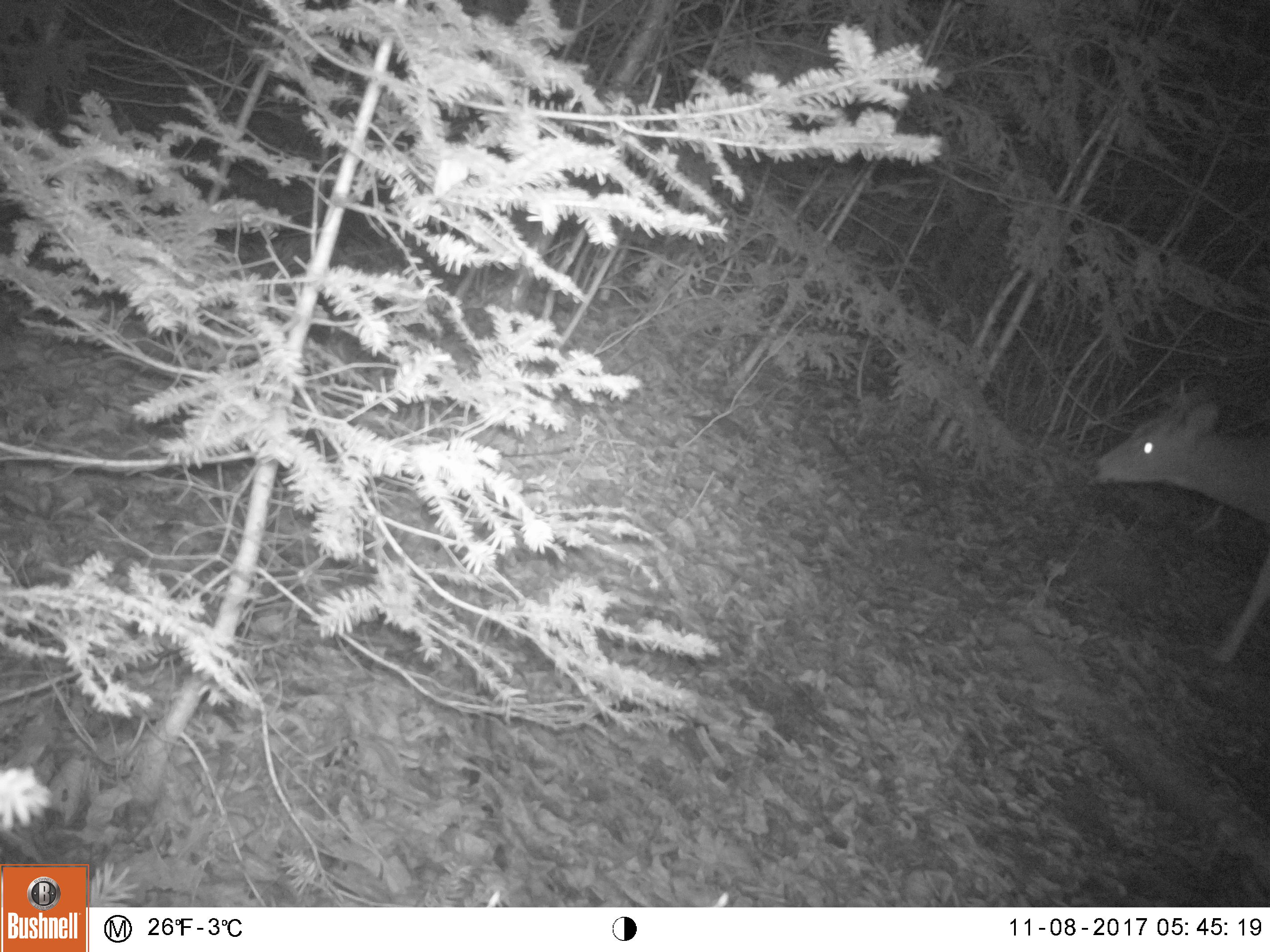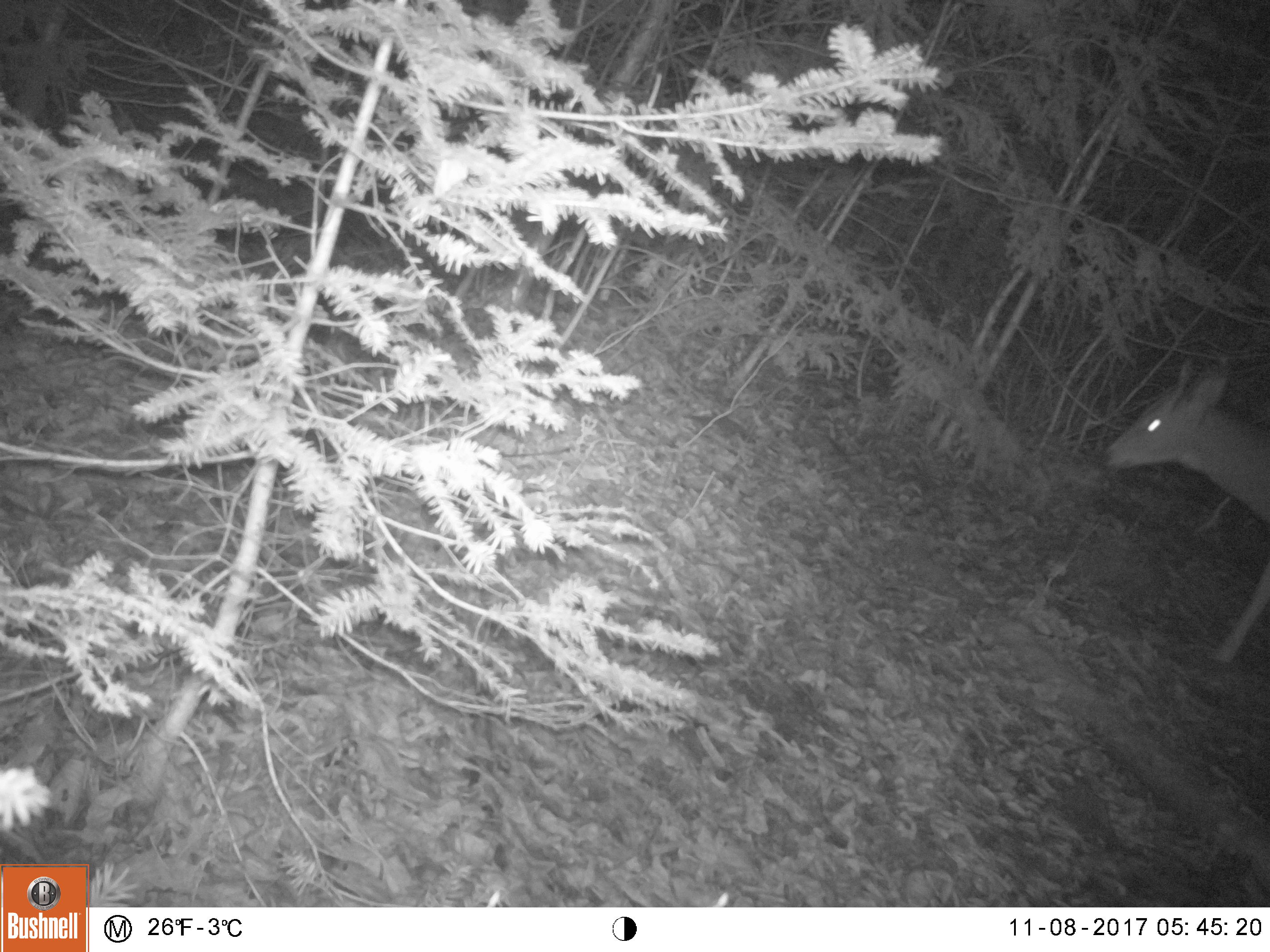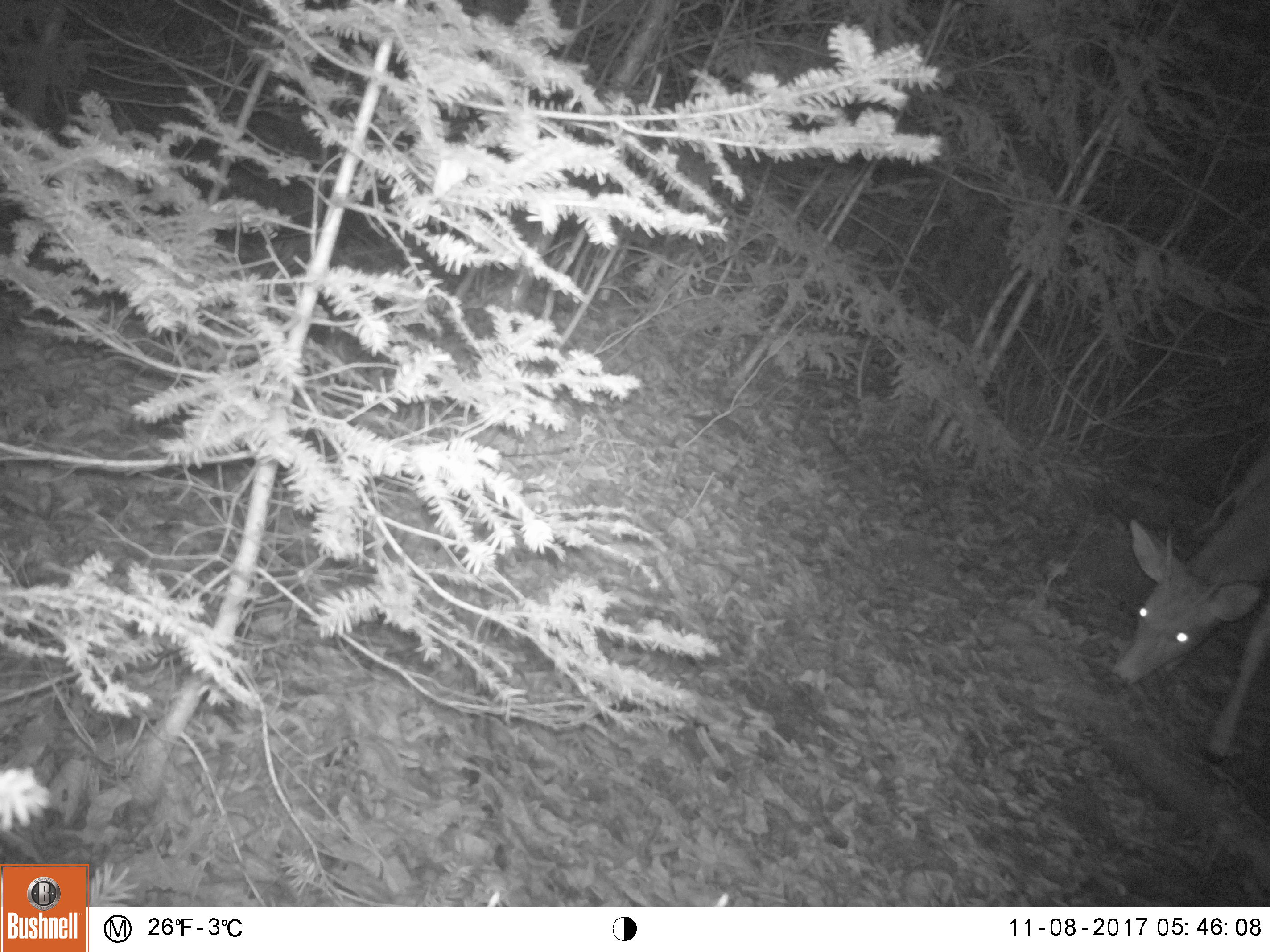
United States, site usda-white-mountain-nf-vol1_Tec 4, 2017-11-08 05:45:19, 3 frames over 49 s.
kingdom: Animalia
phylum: Chordata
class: Mammalia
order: Artiodactyla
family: Cervidae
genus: Odocoileus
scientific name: Odocoileus virginianus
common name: white-tailed deer